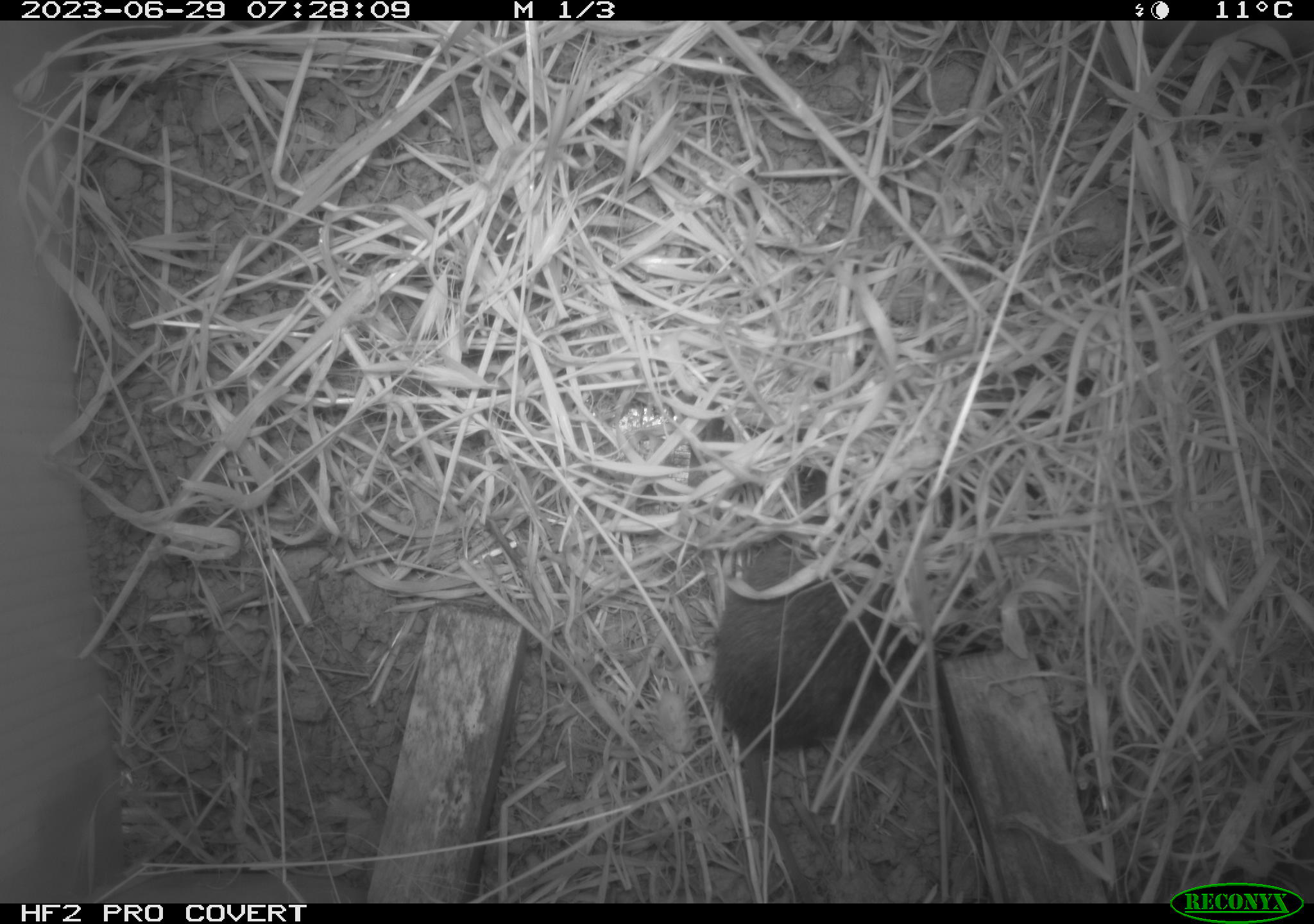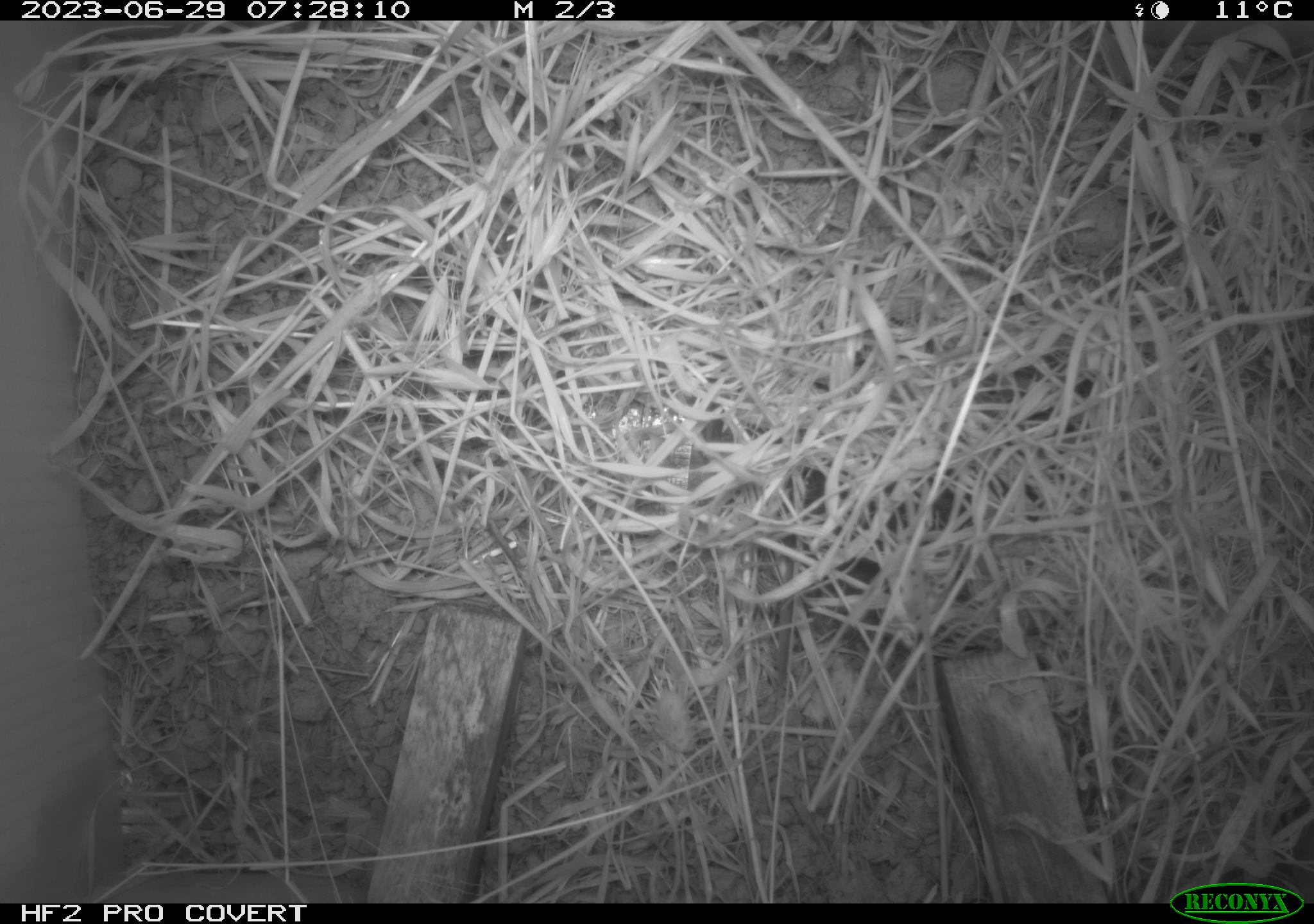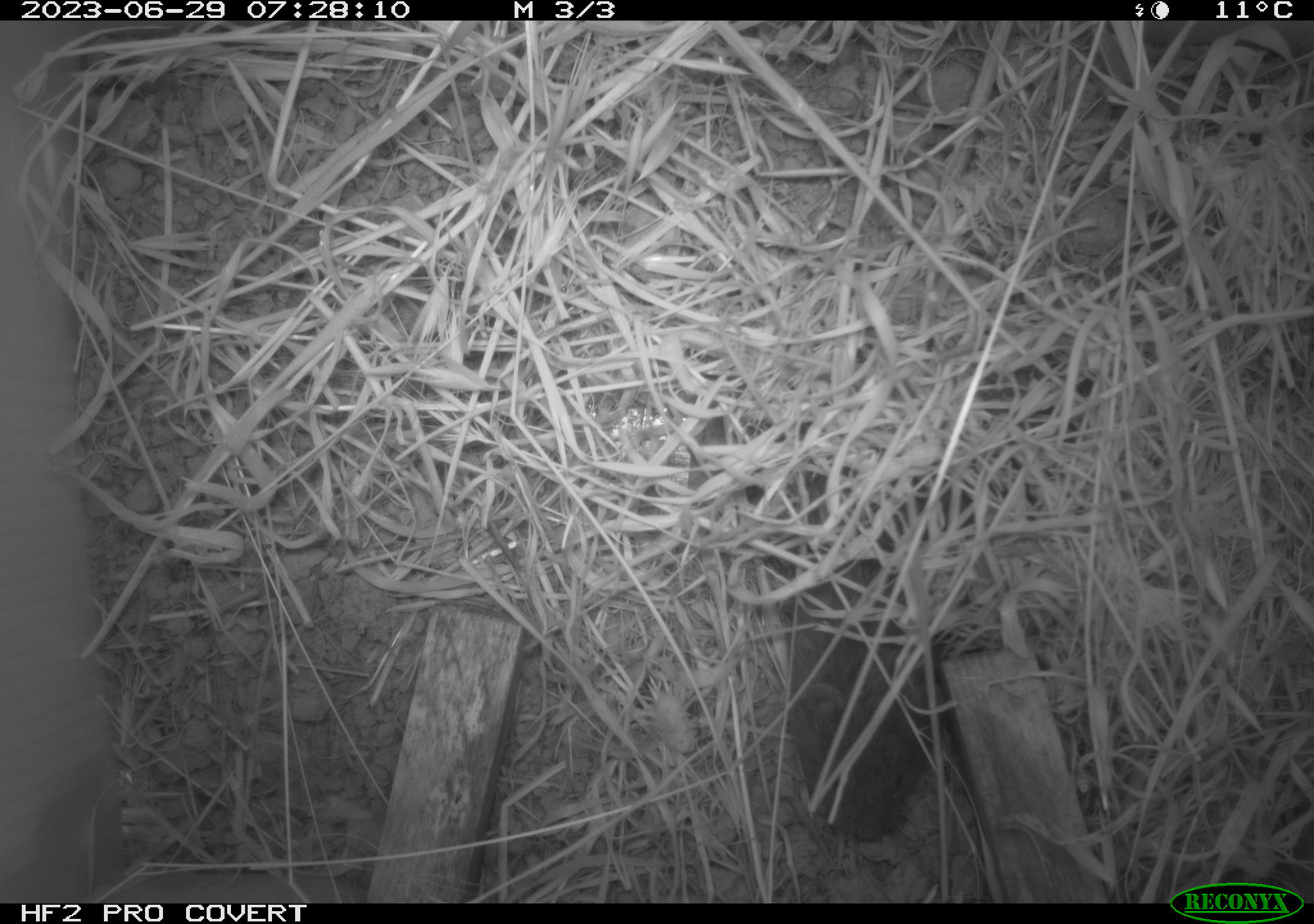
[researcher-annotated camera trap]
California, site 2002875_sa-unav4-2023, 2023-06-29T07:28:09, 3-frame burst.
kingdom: Animalia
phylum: Chordata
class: Mammalia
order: Rodentia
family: Cricetidae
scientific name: Arvicolinae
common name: voles, lemmings, and muskrats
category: arvicolinae subfamily